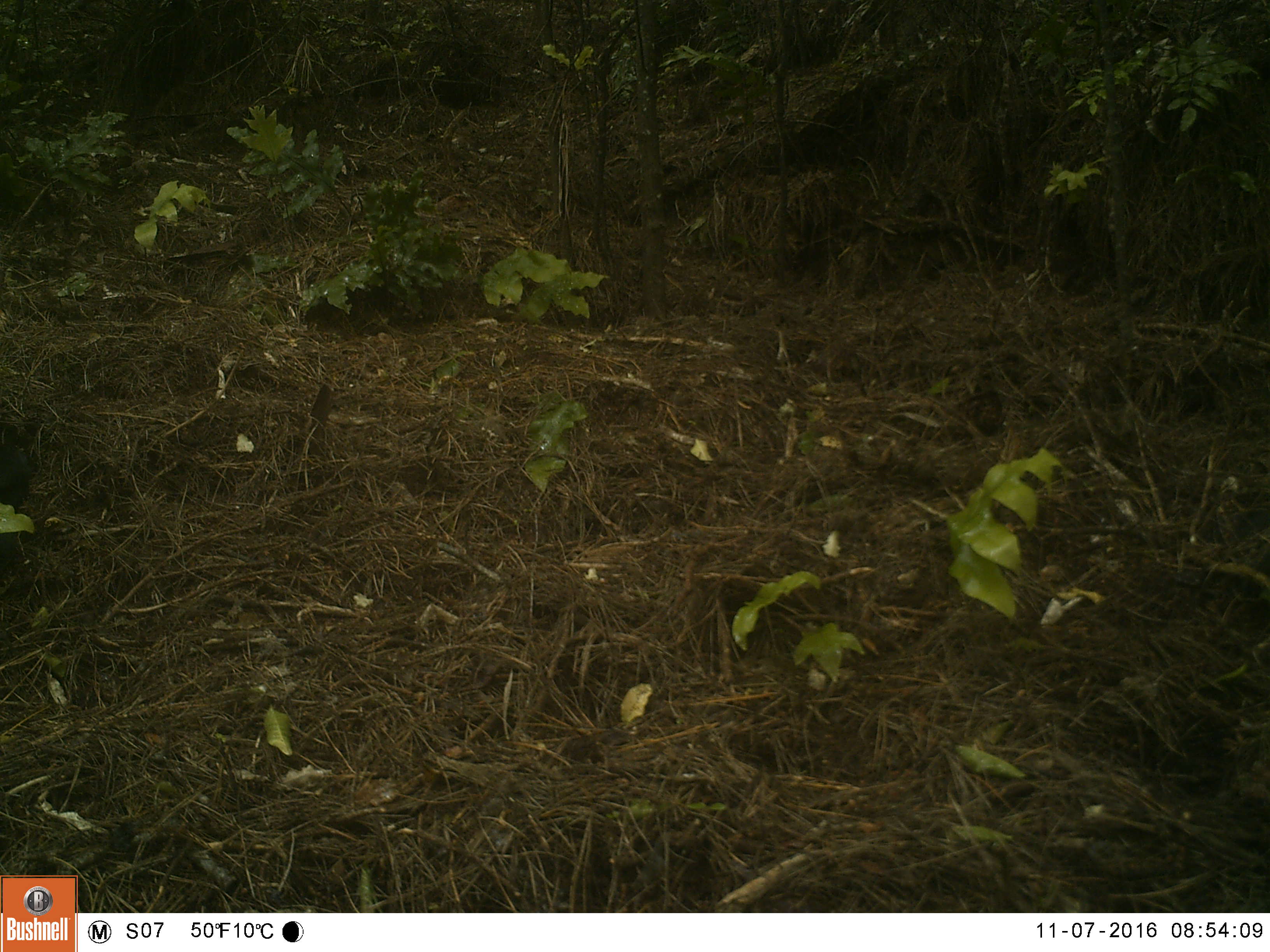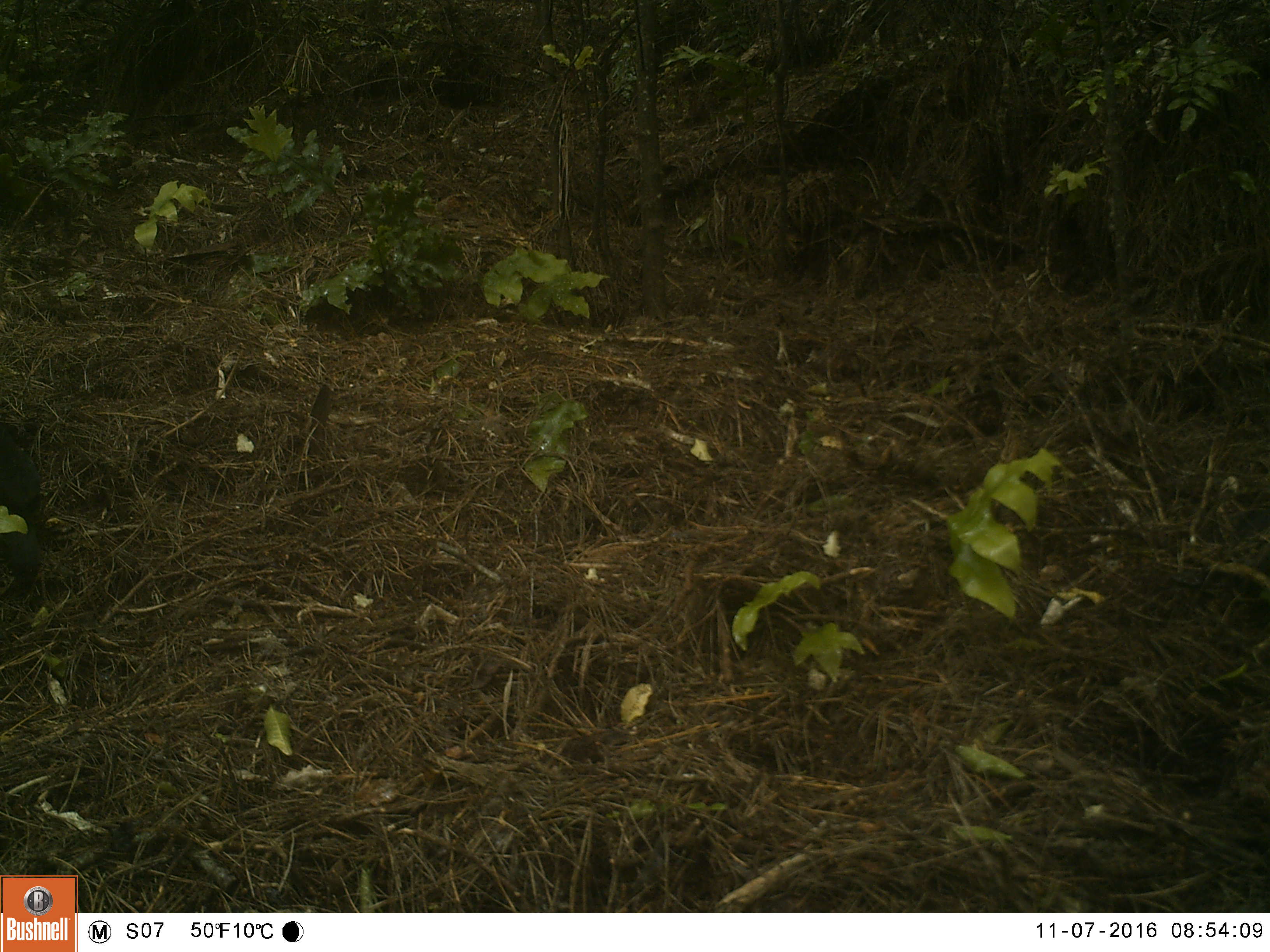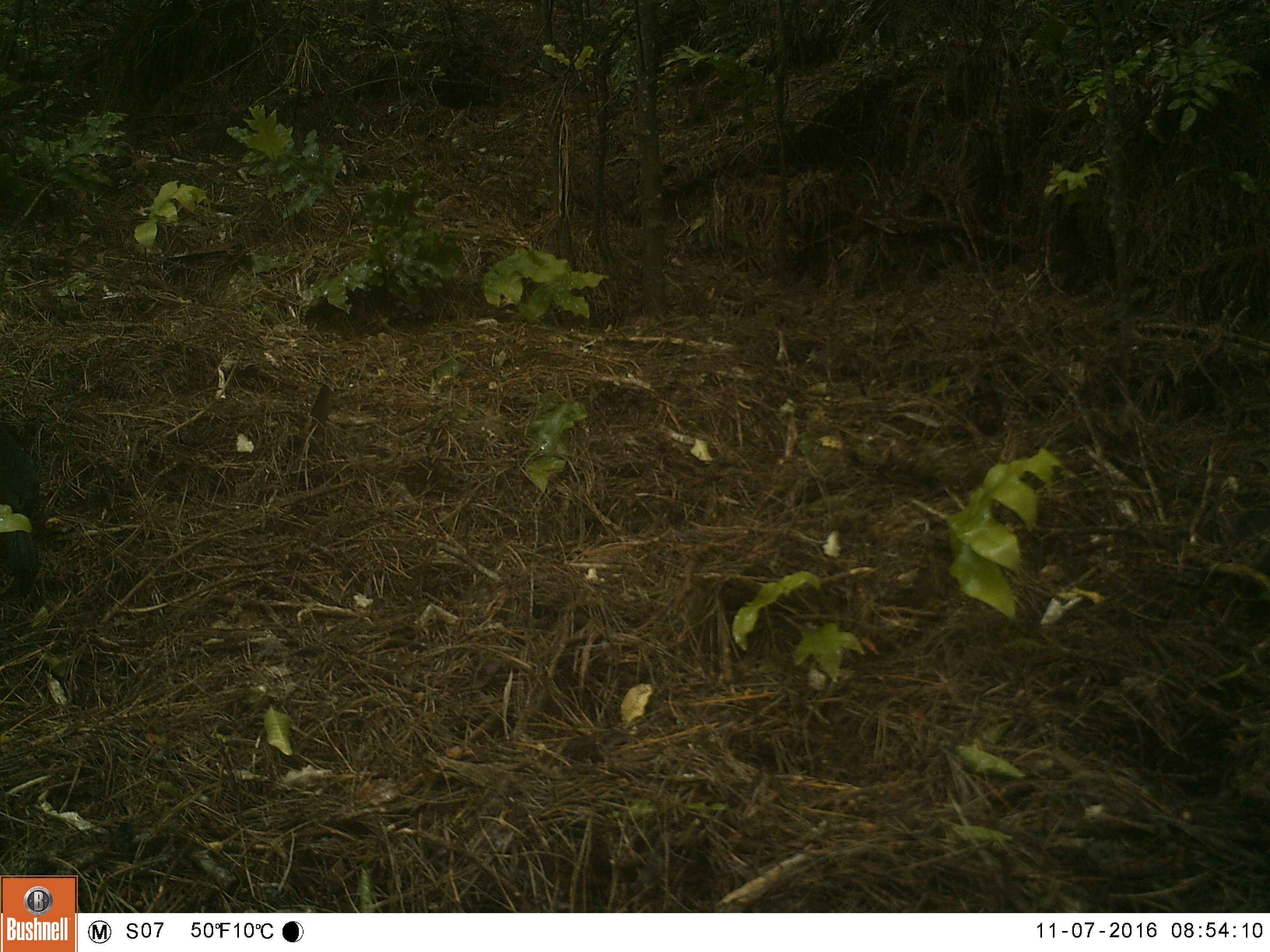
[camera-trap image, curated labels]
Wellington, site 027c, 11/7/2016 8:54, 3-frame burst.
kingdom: Animalia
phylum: Chordata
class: Aves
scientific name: Aves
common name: bird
Bird (Aves).